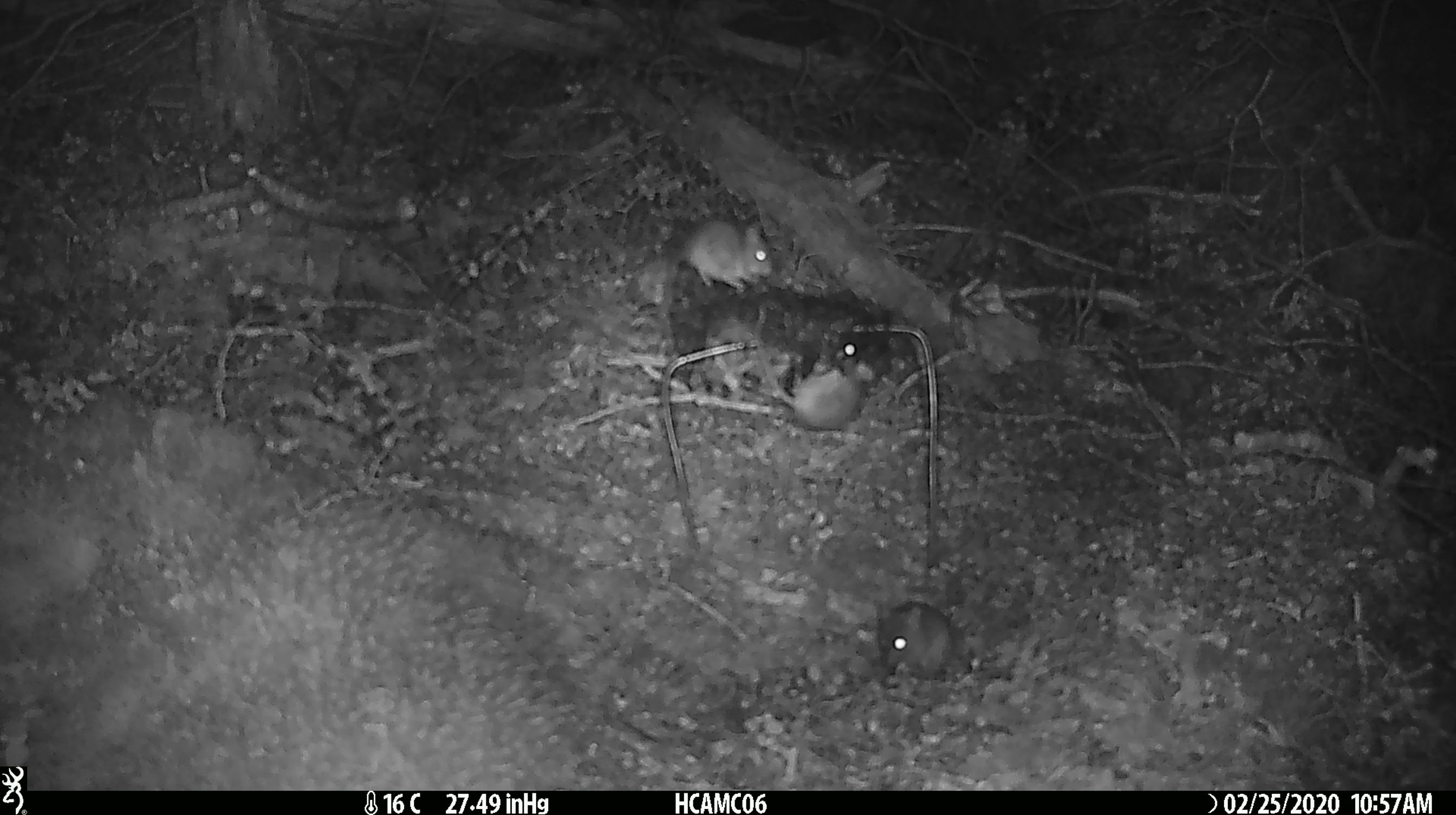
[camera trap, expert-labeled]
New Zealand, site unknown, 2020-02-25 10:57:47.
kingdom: Animalia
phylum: Chordata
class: Mammalia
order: Rodentia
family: Muridae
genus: Mus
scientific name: Mus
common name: mouse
Mouse (Mus).